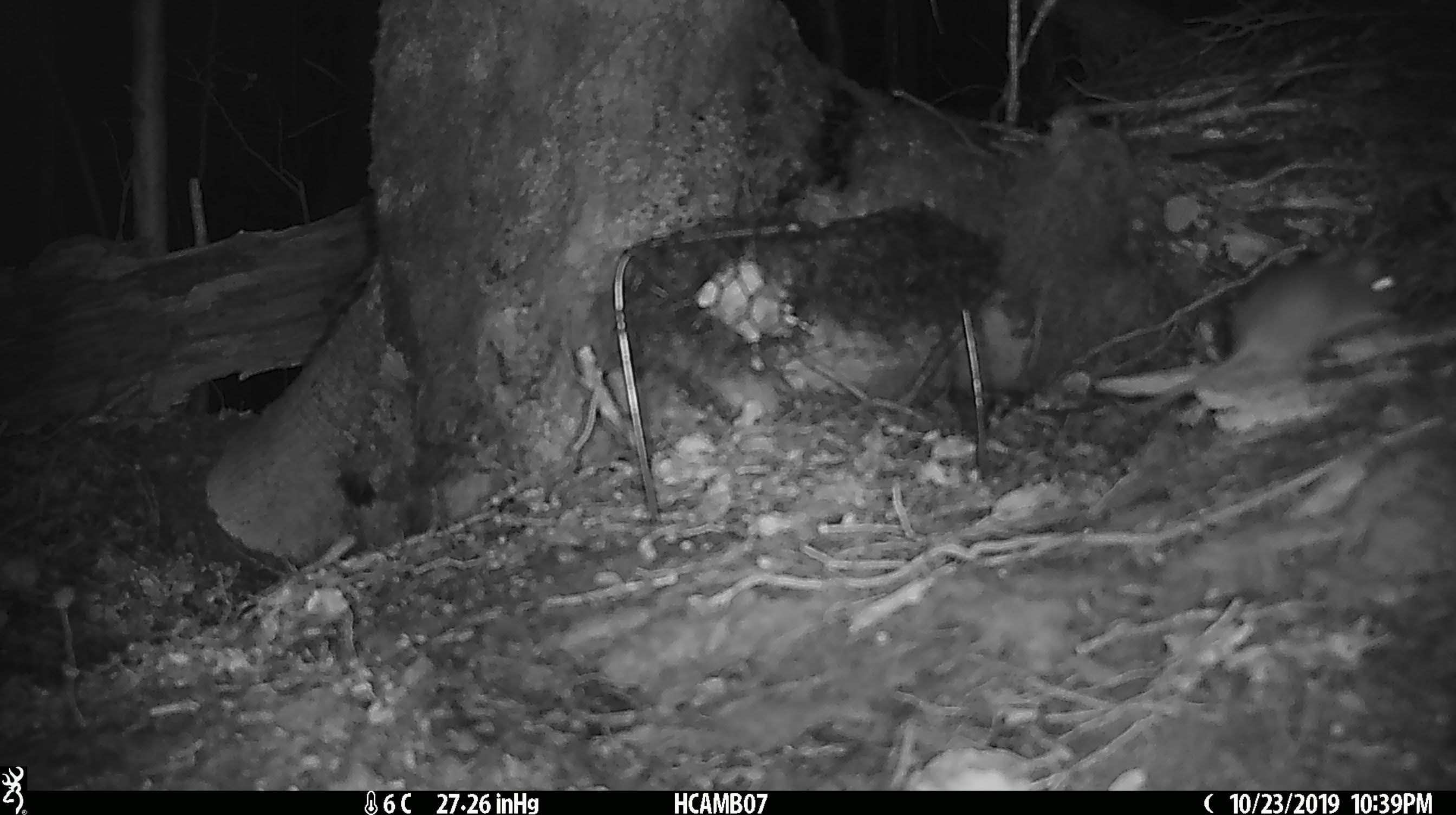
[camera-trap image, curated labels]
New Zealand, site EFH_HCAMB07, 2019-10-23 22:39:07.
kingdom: Animalia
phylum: Chordata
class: Mammalia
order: Rodentia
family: Muridae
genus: Mus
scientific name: Mus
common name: mouse